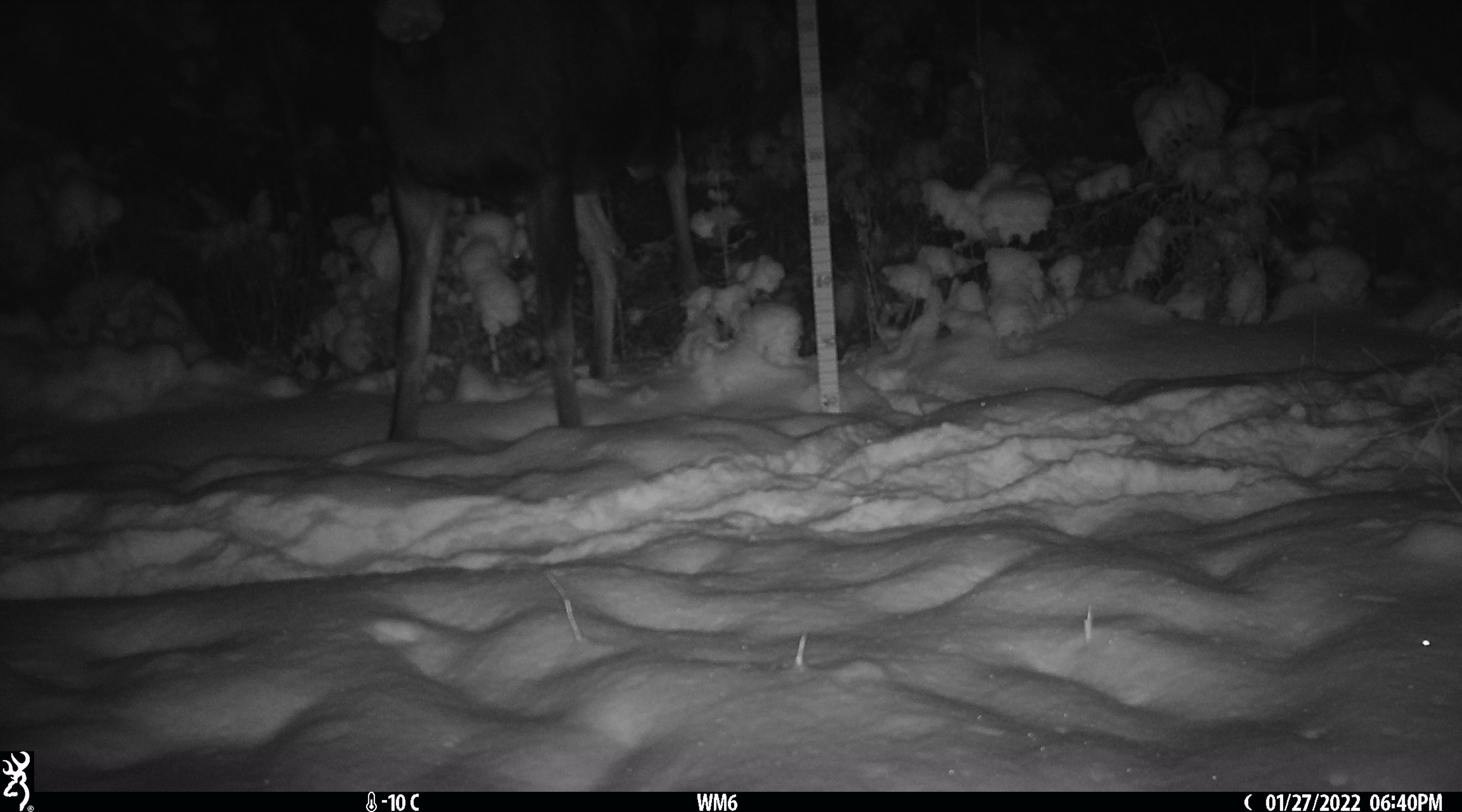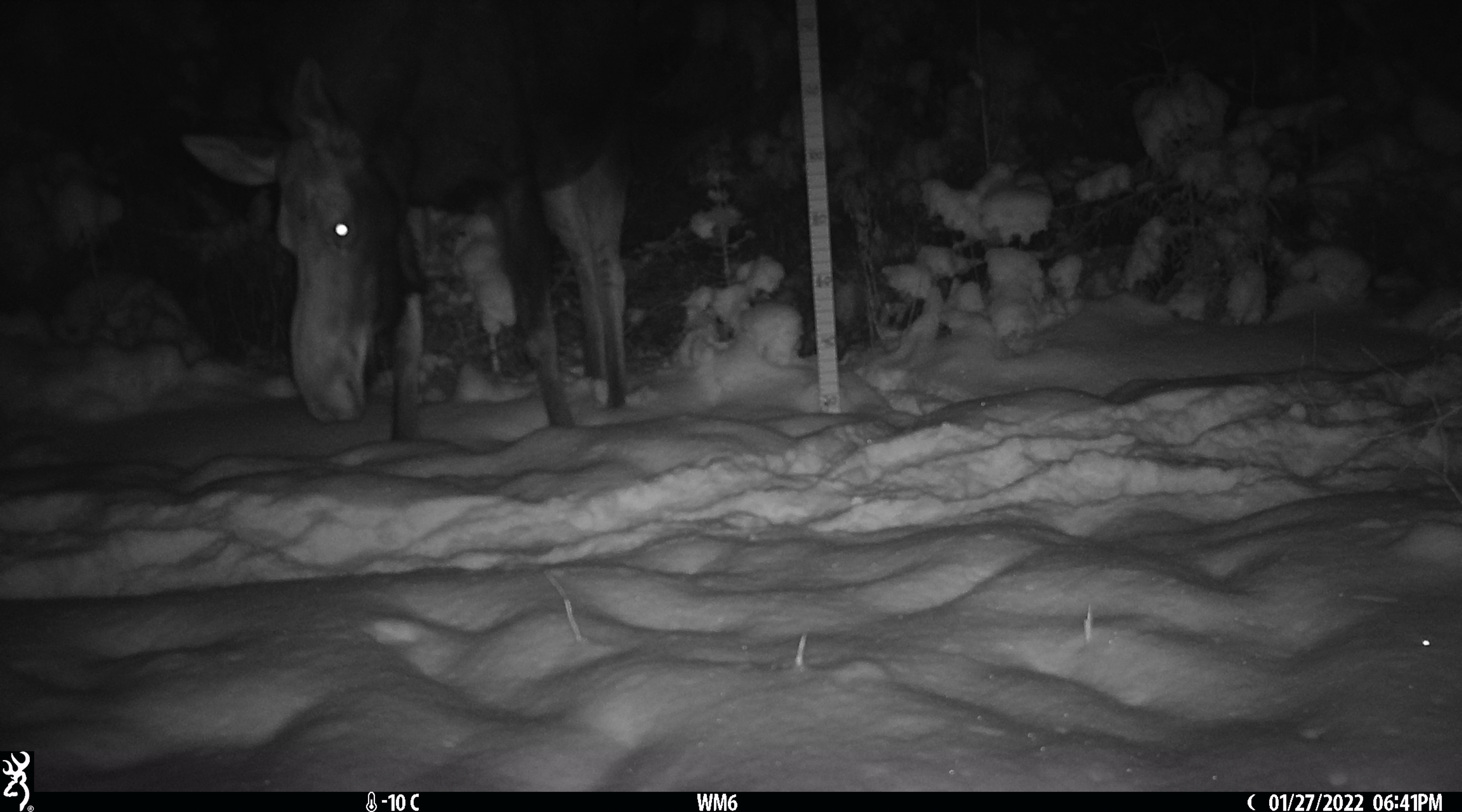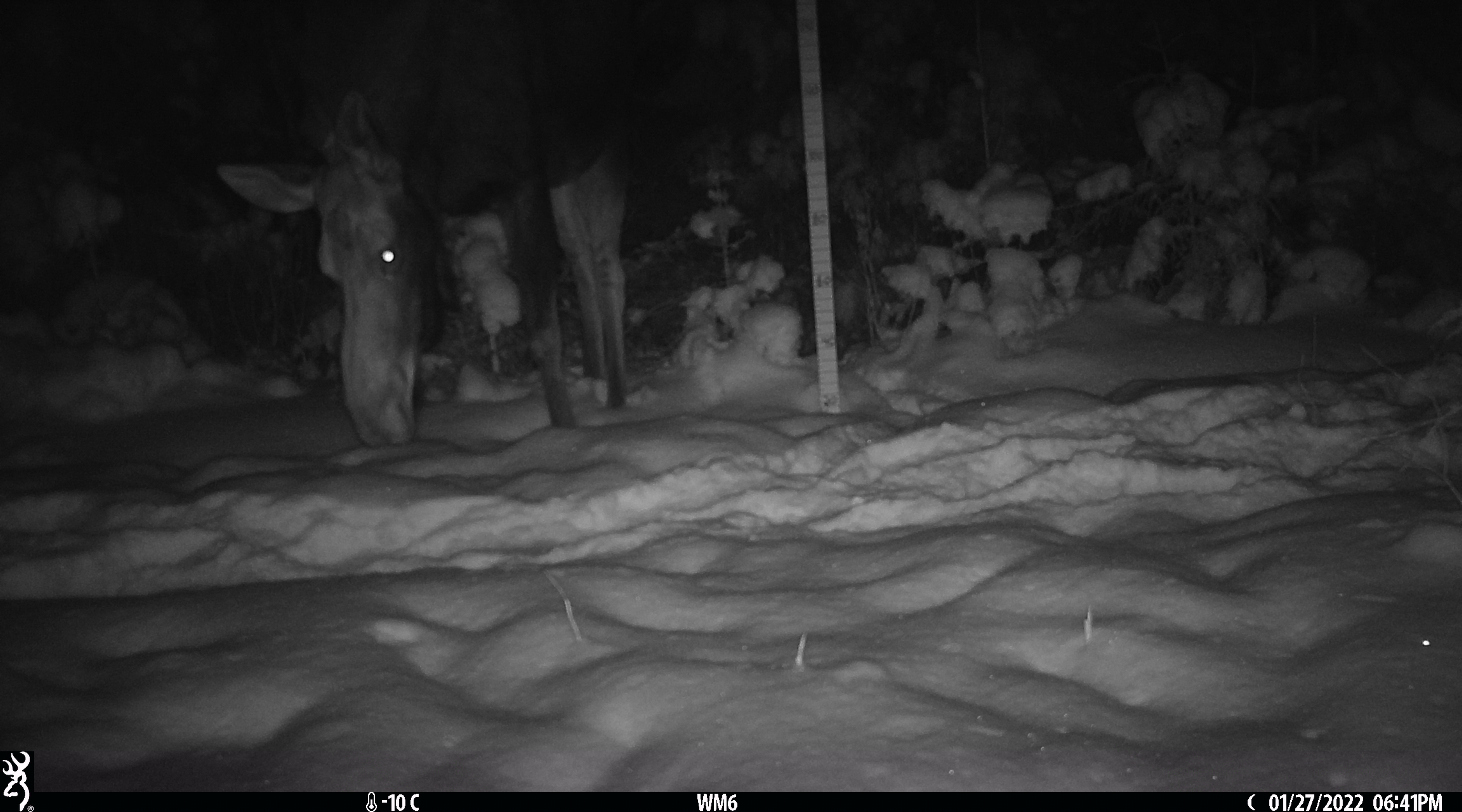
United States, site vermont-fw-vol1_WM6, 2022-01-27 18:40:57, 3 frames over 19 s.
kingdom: Animalia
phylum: Chordata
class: Mammalia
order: Artiodactyla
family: Cervidae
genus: Alces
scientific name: Alces alces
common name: moose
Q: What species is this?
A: Moose (Alces alces).